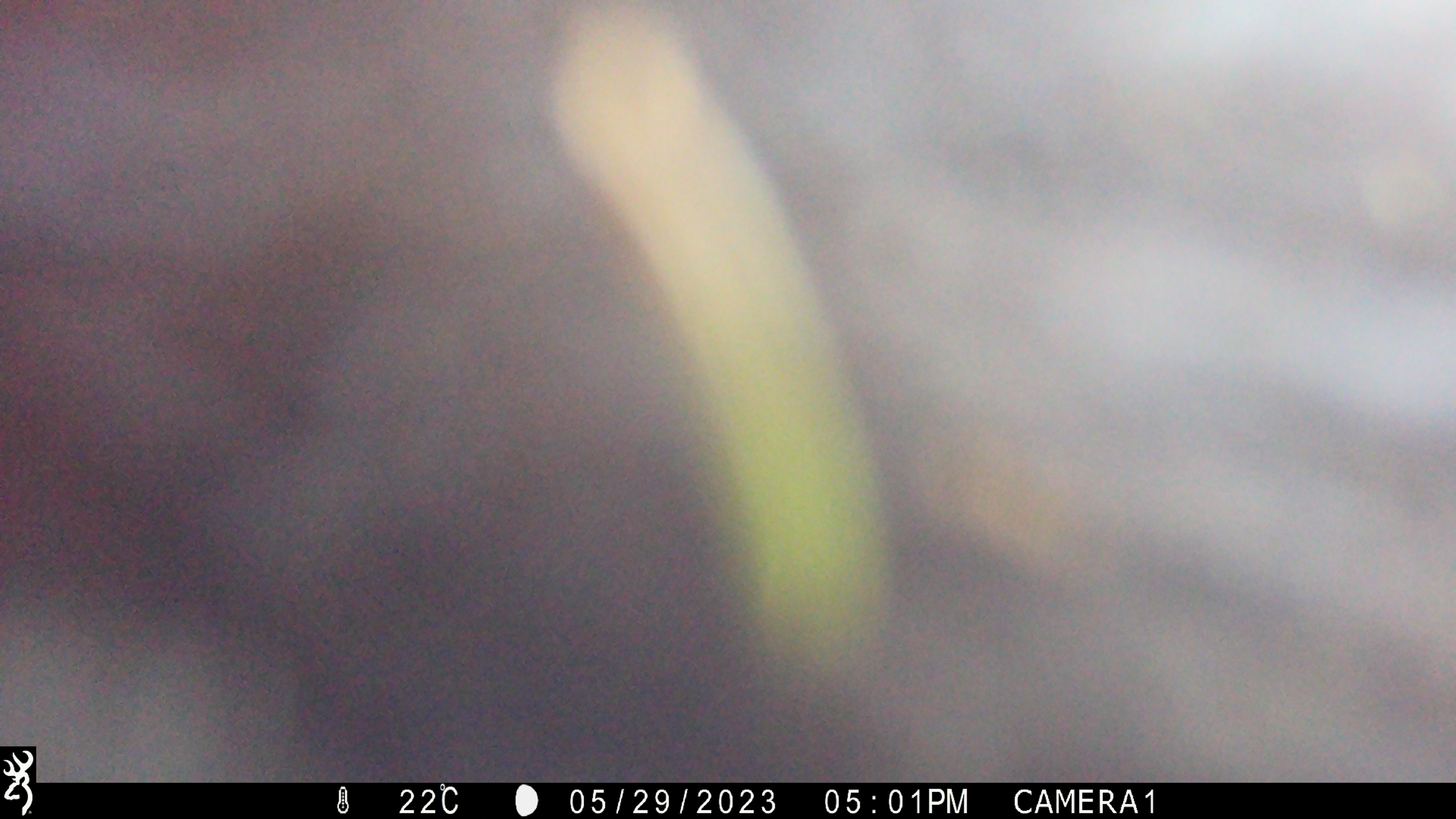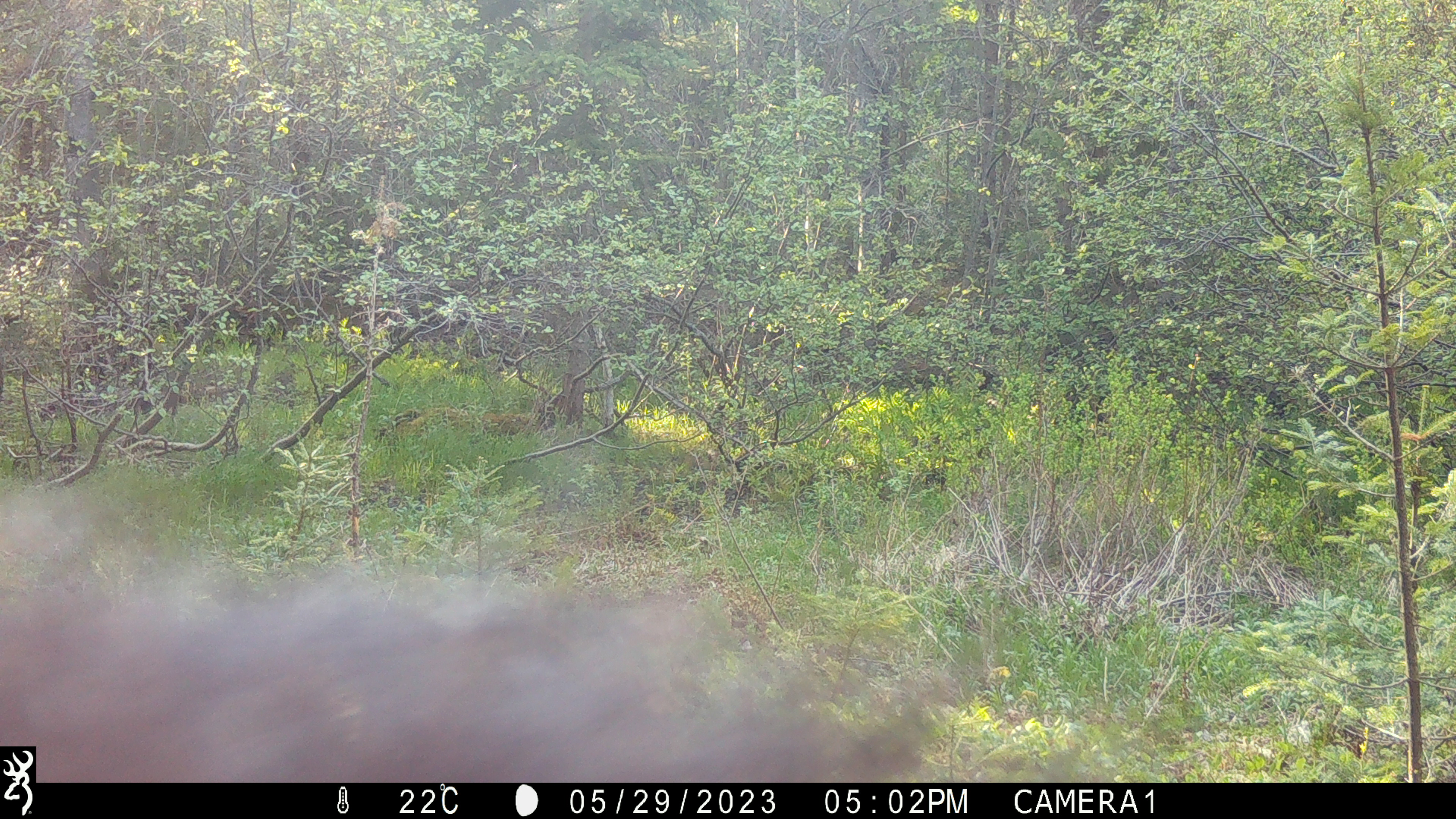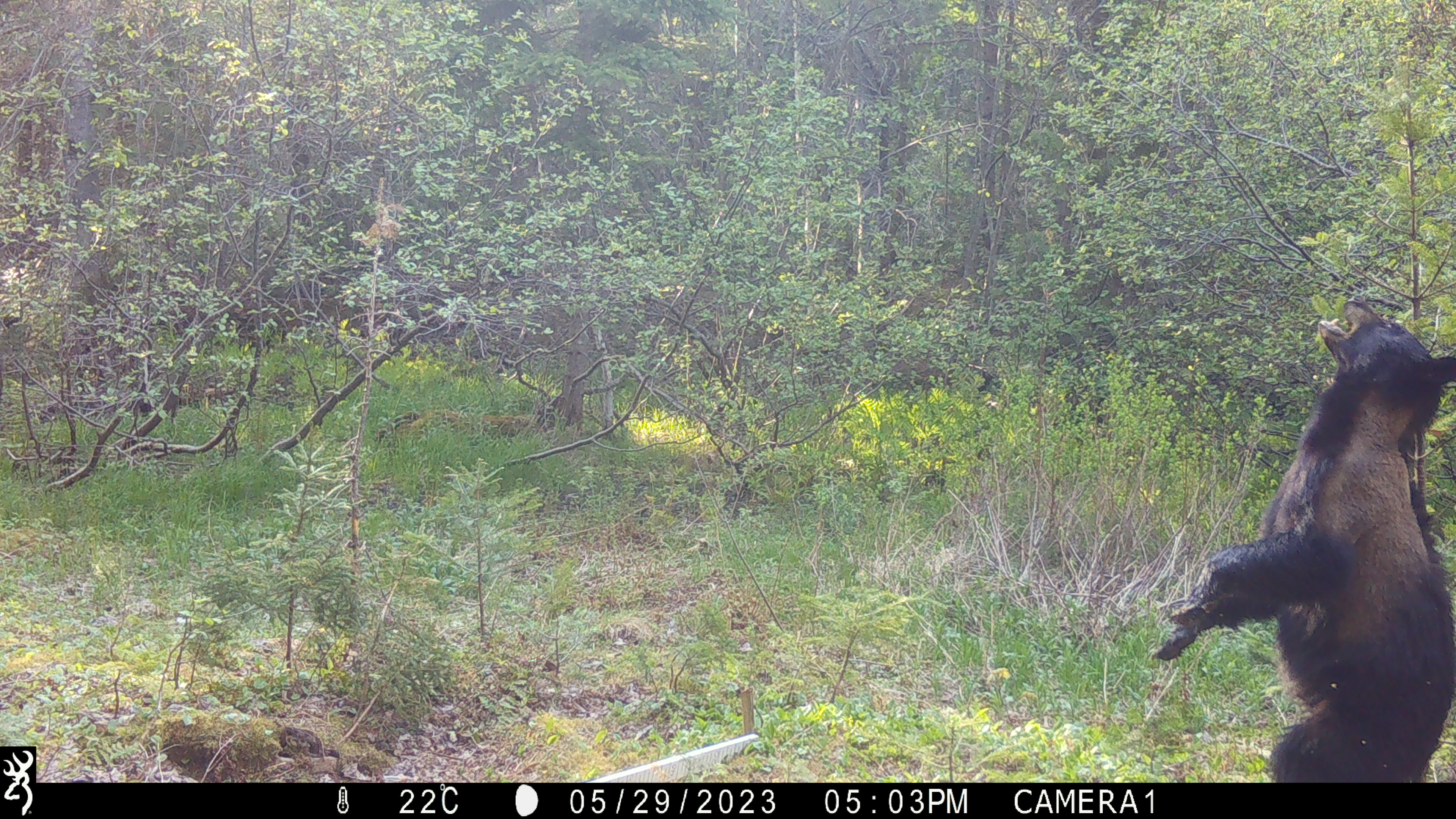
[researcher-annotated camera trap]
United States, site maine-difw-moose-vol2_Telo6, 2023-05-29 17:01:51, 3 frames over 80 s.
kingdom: Animalia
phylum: Chordata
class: Mammalia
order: Carnivora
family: Ursidae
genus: Ursus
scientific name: Ursus americanus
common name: black bear